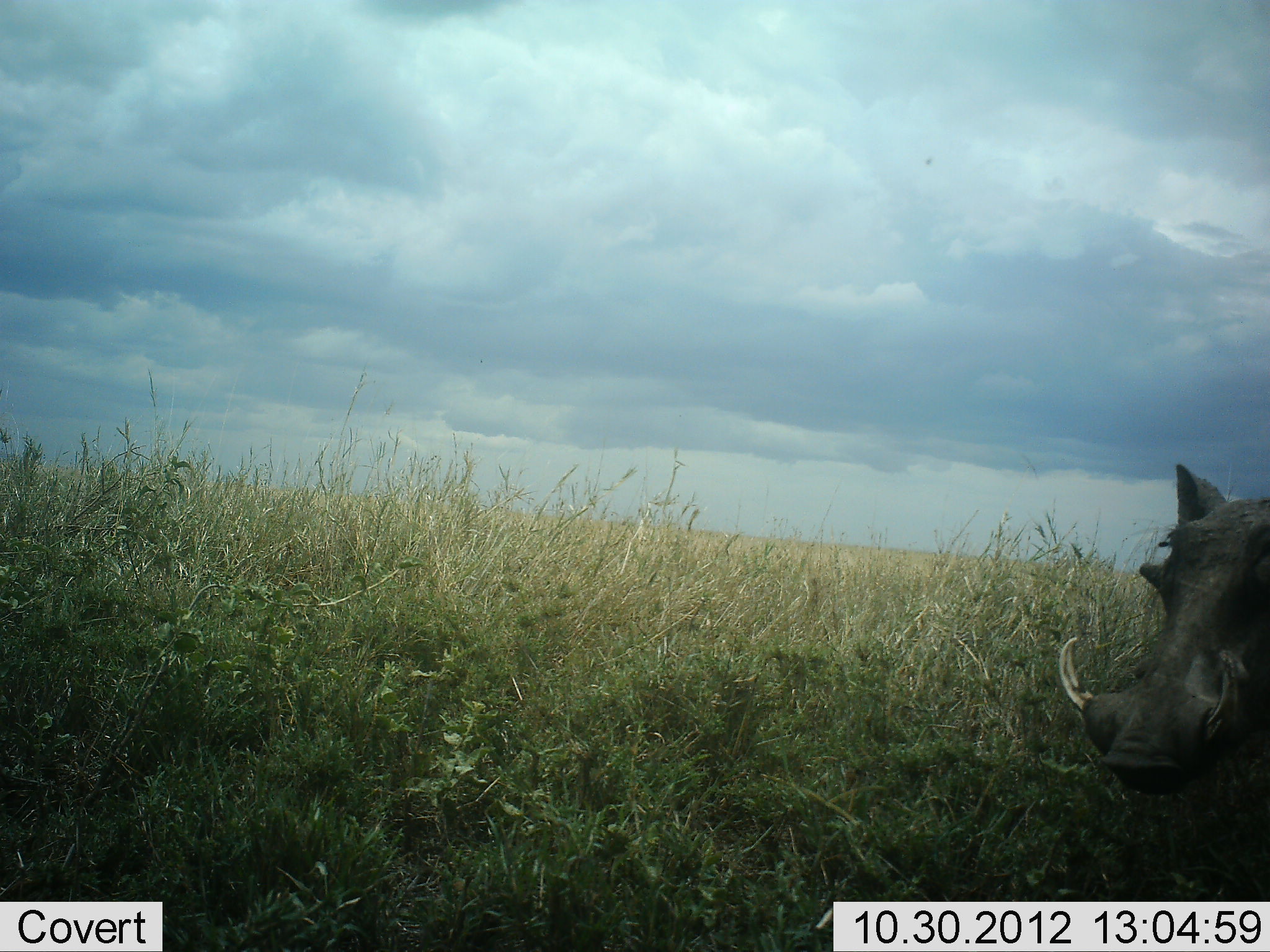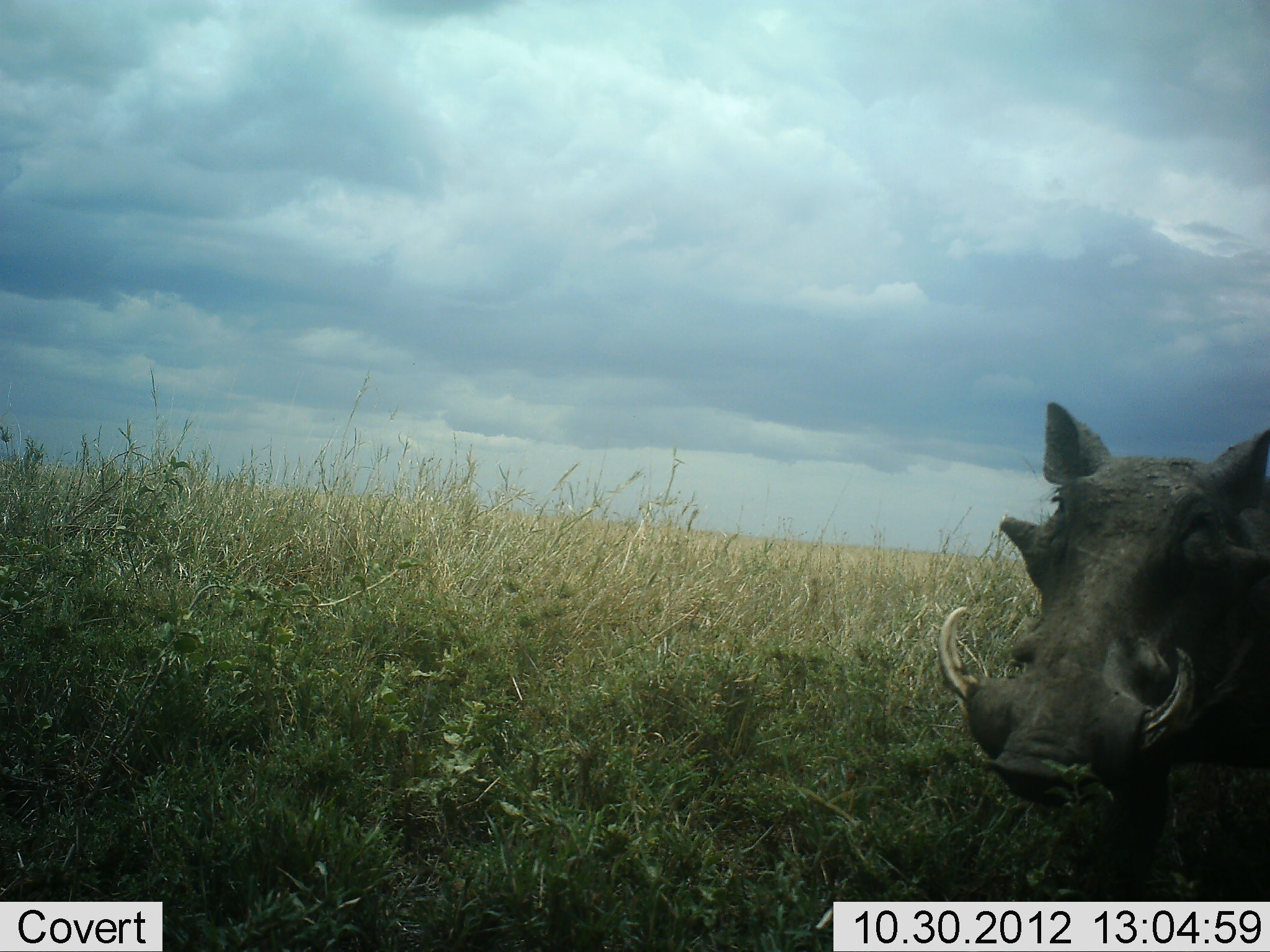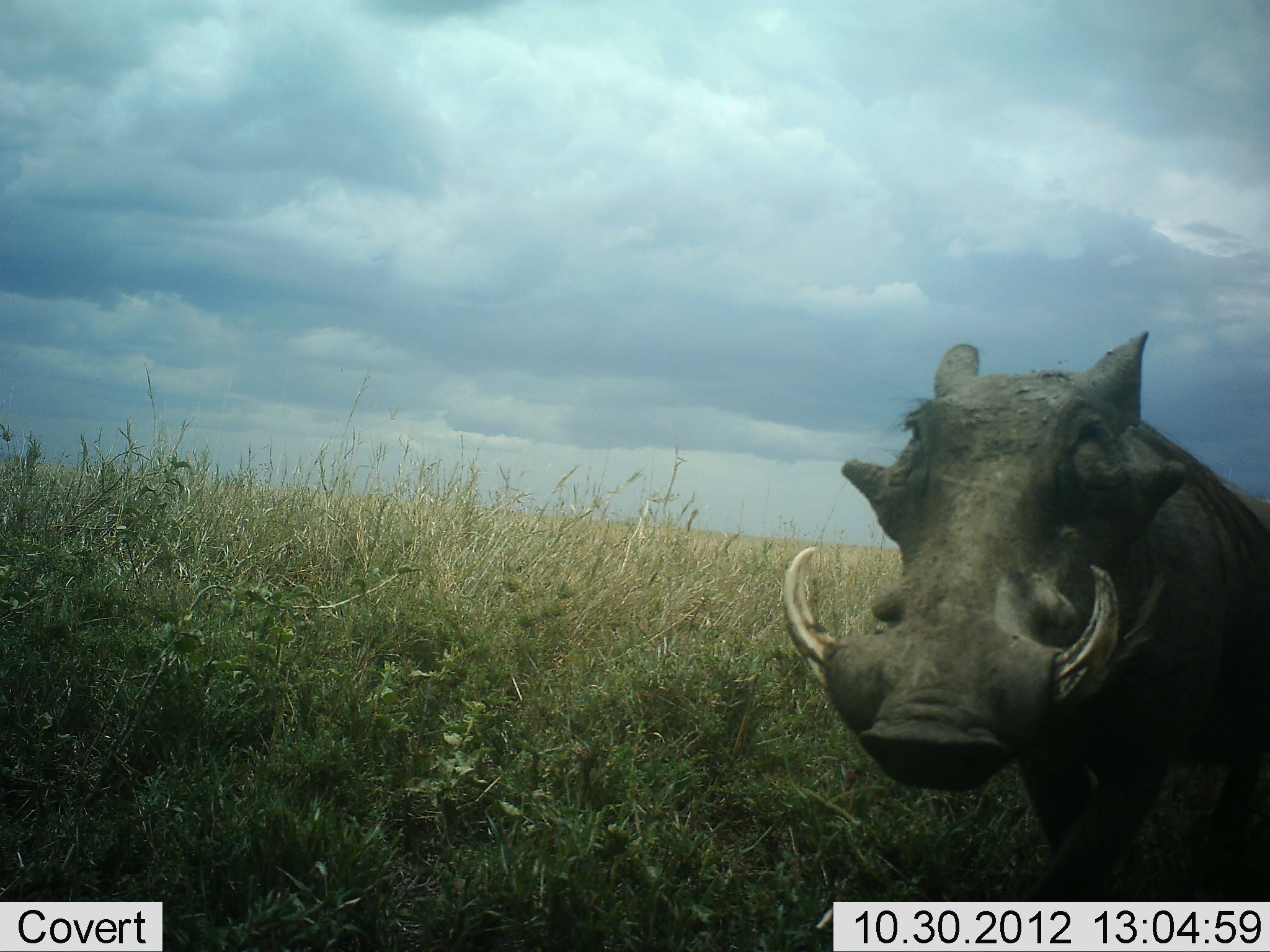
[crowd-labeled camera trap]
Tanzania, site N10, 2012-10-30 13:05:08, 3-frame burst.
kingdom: Animalia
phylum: Chordata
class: Mammalia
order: Artiodactyla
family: Suidae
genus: Phacochoerus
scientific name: Phacochoerus africanus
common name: warthog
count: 1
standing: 10%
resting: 0%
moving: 90%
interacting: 0%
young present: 0%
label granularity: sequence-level